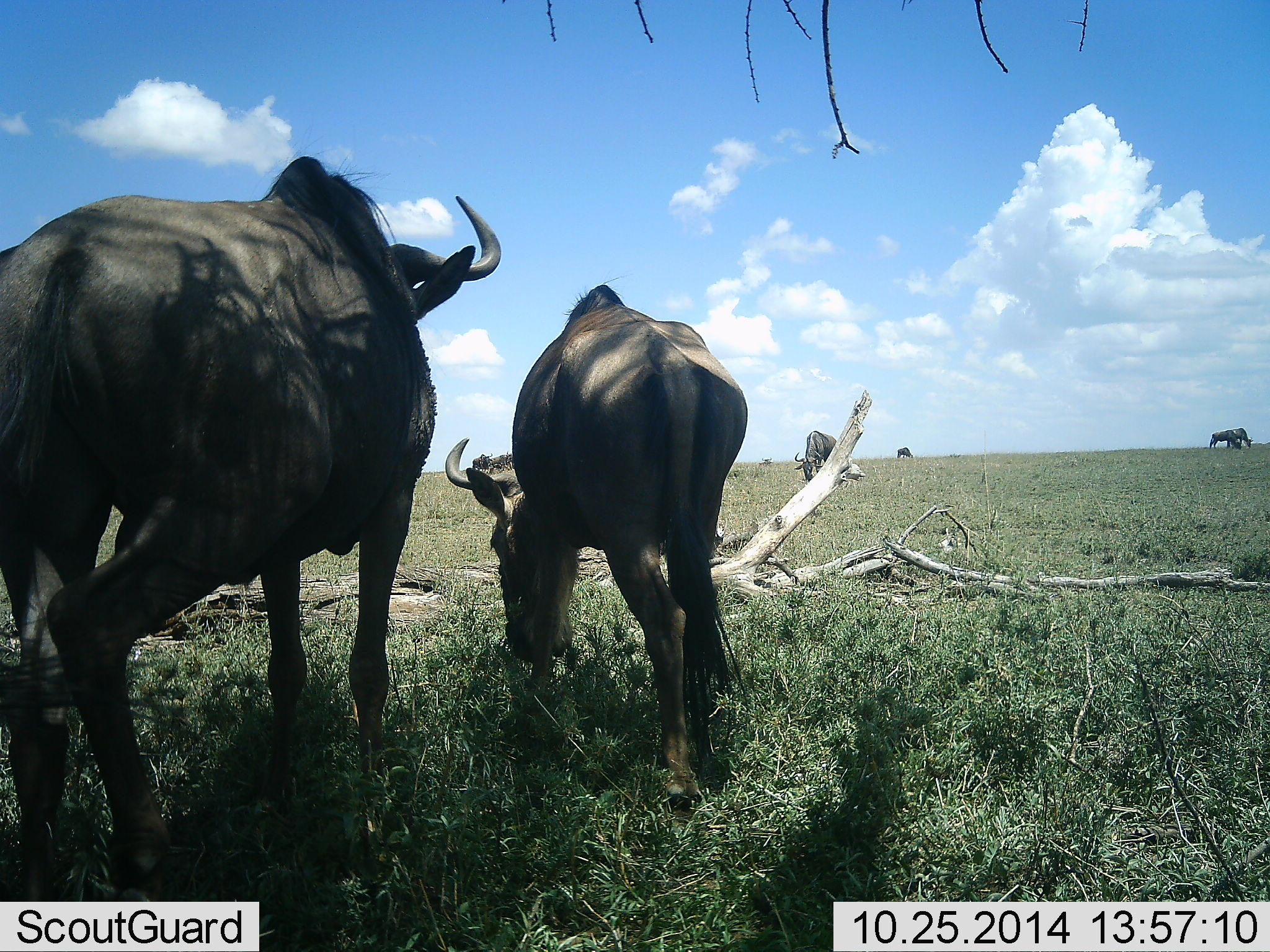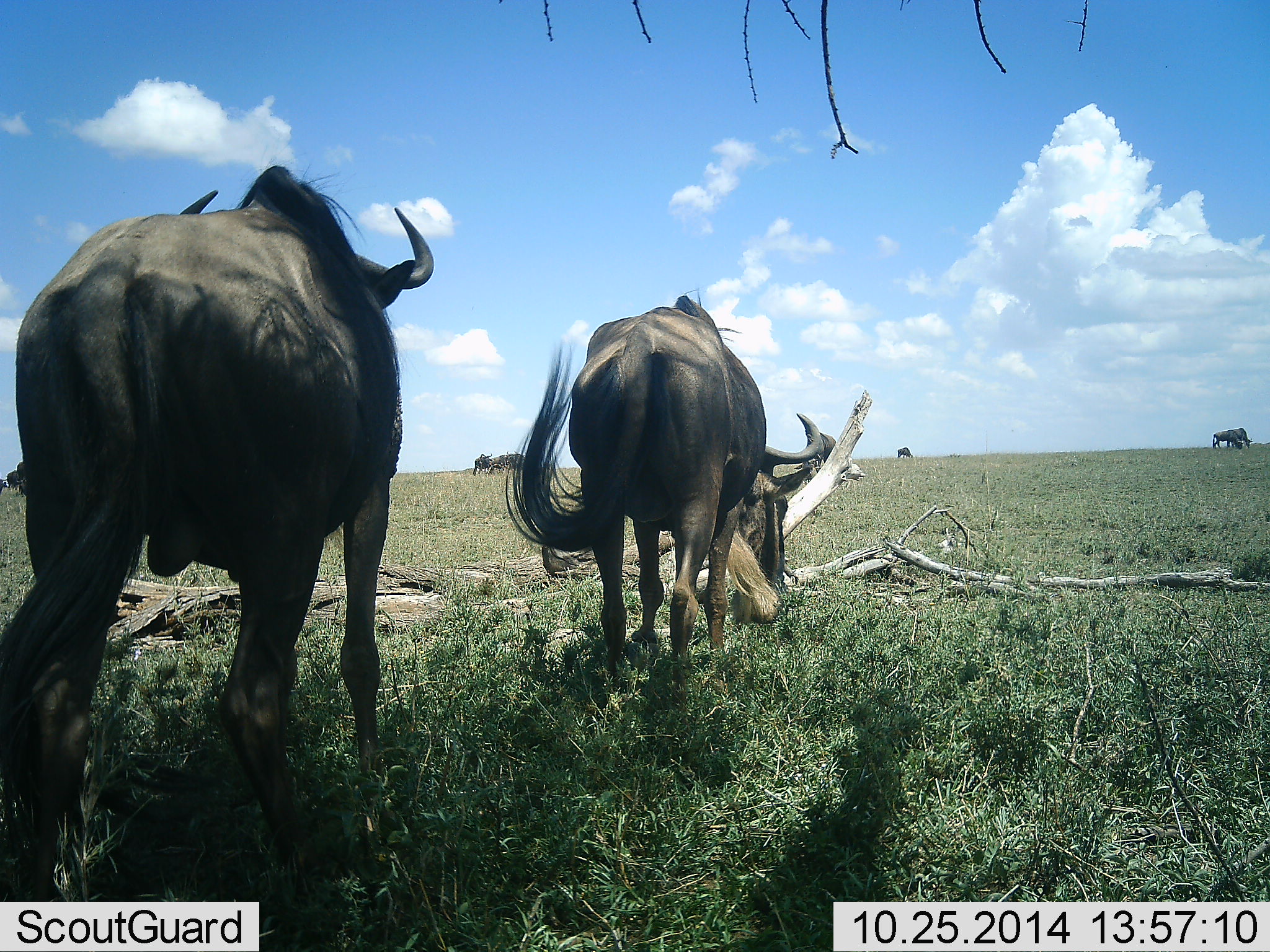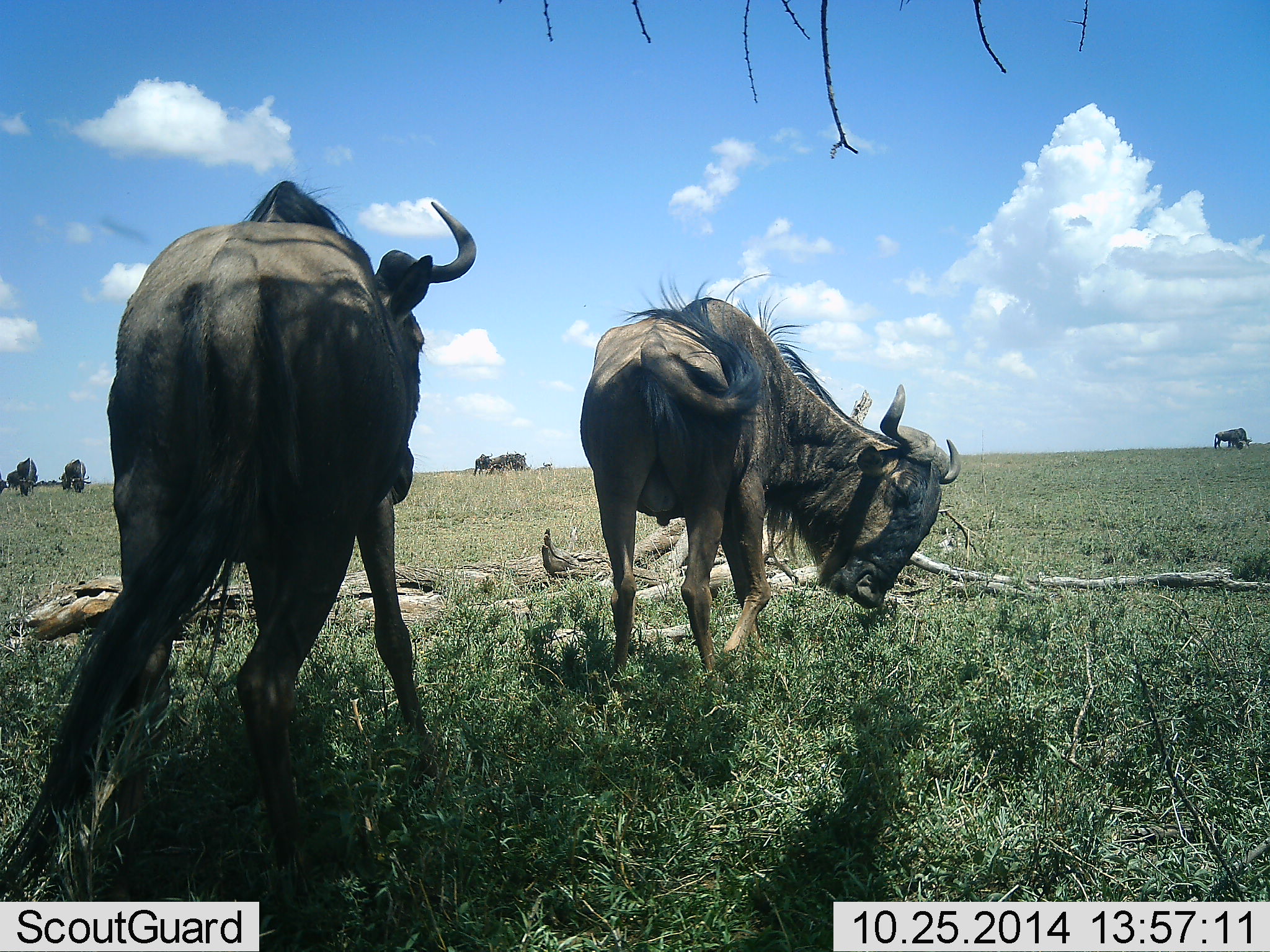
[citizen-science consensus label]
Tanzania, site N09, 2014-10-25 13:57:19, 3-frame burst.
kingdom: Animalia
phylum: Chordata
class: Mammalia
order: Artiodactyla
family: Bovidae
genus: Connochaetes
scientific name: Connochaetes taurinus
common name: blue wildebeest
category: wildebeest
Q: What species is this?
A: Wildebeest (blue wildebeest) (Connochaetes taurinus).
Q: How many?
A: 5.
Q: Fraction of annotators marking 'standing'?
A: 73%.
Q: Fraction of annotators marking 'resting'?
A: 0%.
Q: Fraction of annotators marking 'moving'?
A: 73%.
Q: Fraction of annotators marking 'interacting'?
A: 9%.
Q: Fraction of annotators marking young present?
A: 0%.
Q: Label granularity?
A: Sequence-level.